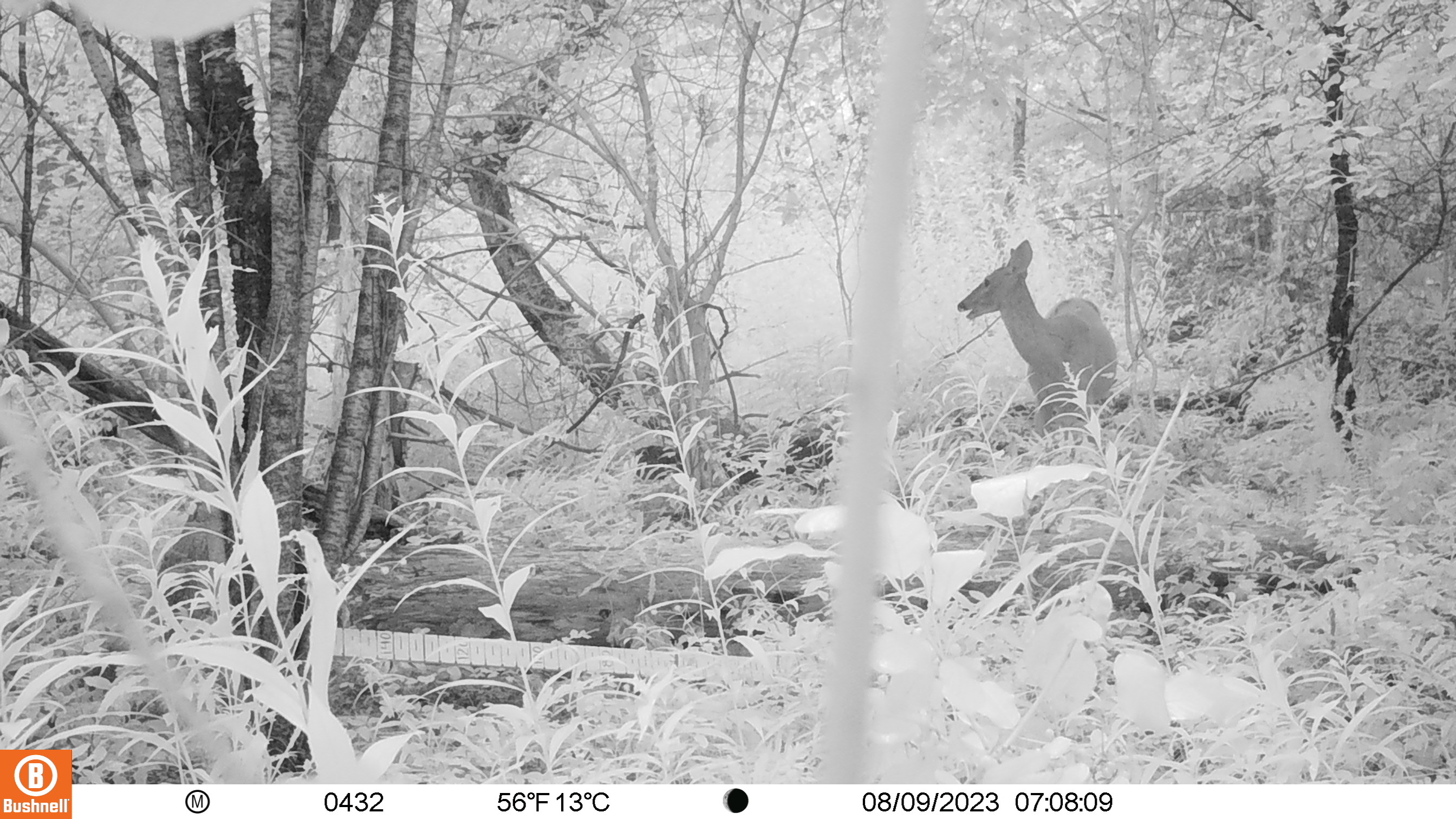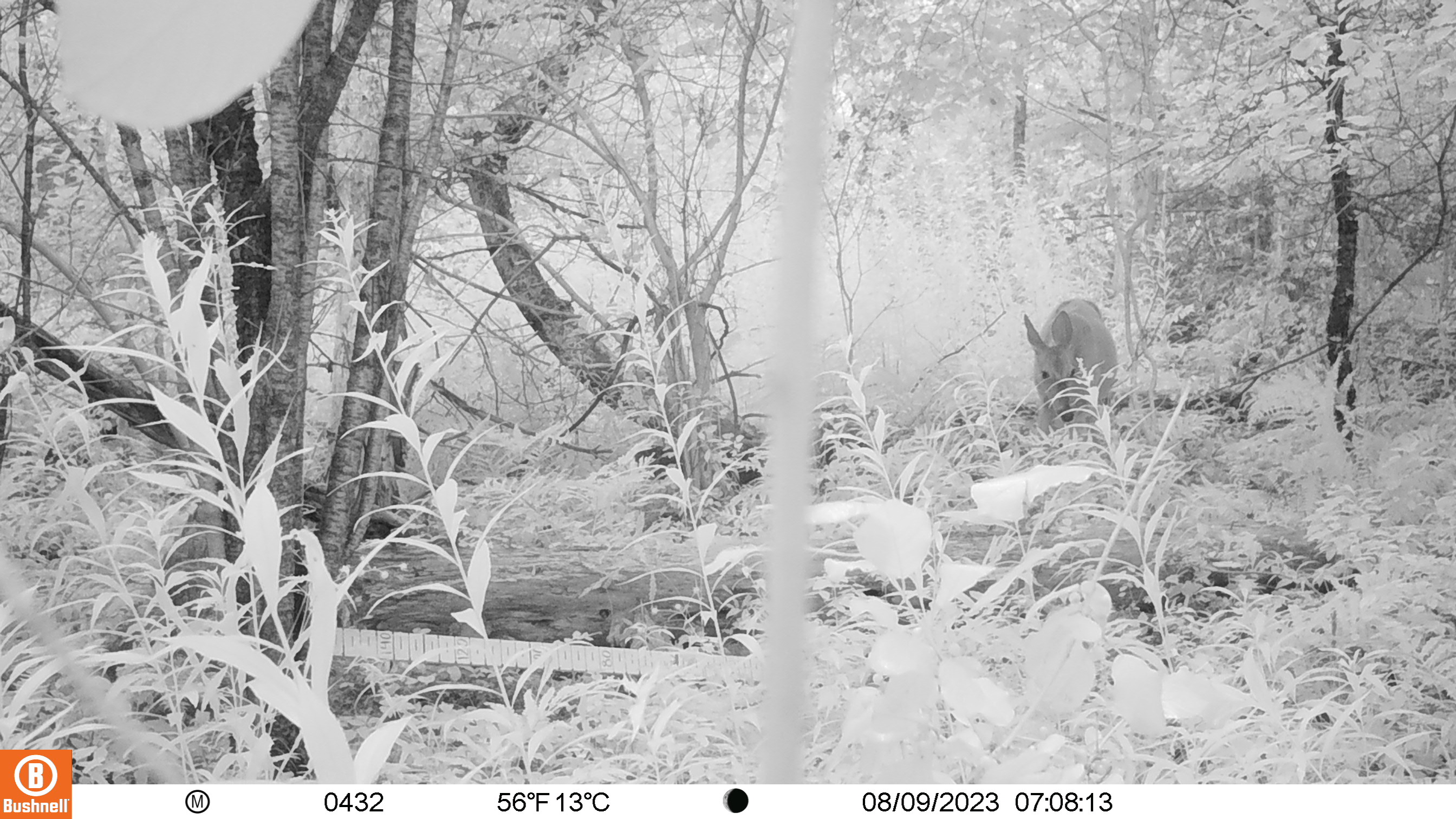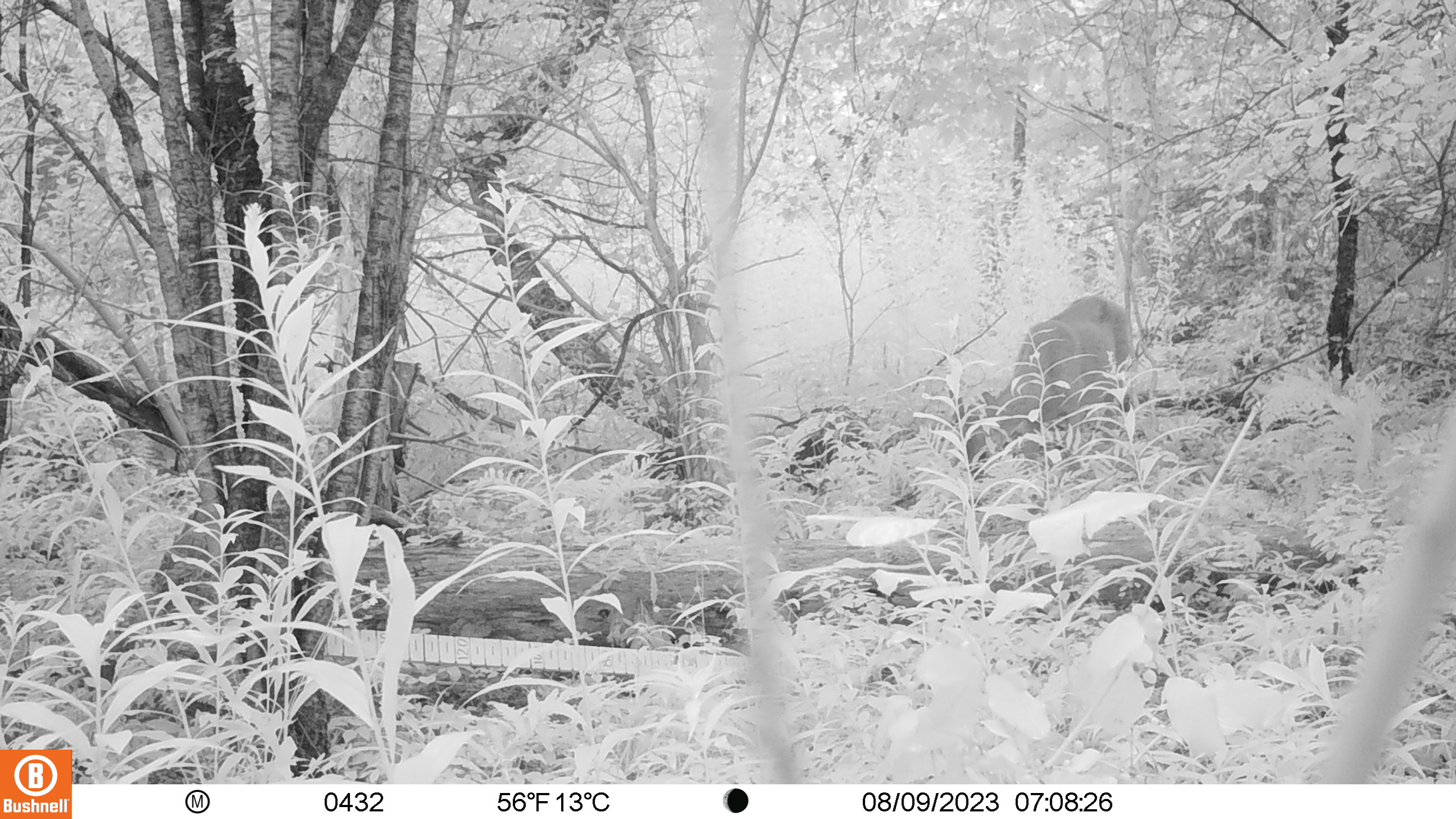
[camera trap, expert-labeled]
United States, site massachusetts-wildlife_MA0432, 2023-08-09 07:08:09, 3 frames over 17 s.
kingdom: Animalia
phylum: Chordata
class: Mammalia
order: Artiodactyla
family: Cervidae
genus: Odocoileus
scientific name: Odocoileus virginianus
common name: white-tailed deer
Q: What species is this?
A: White-tailed deer (Odocoileus virginianus).